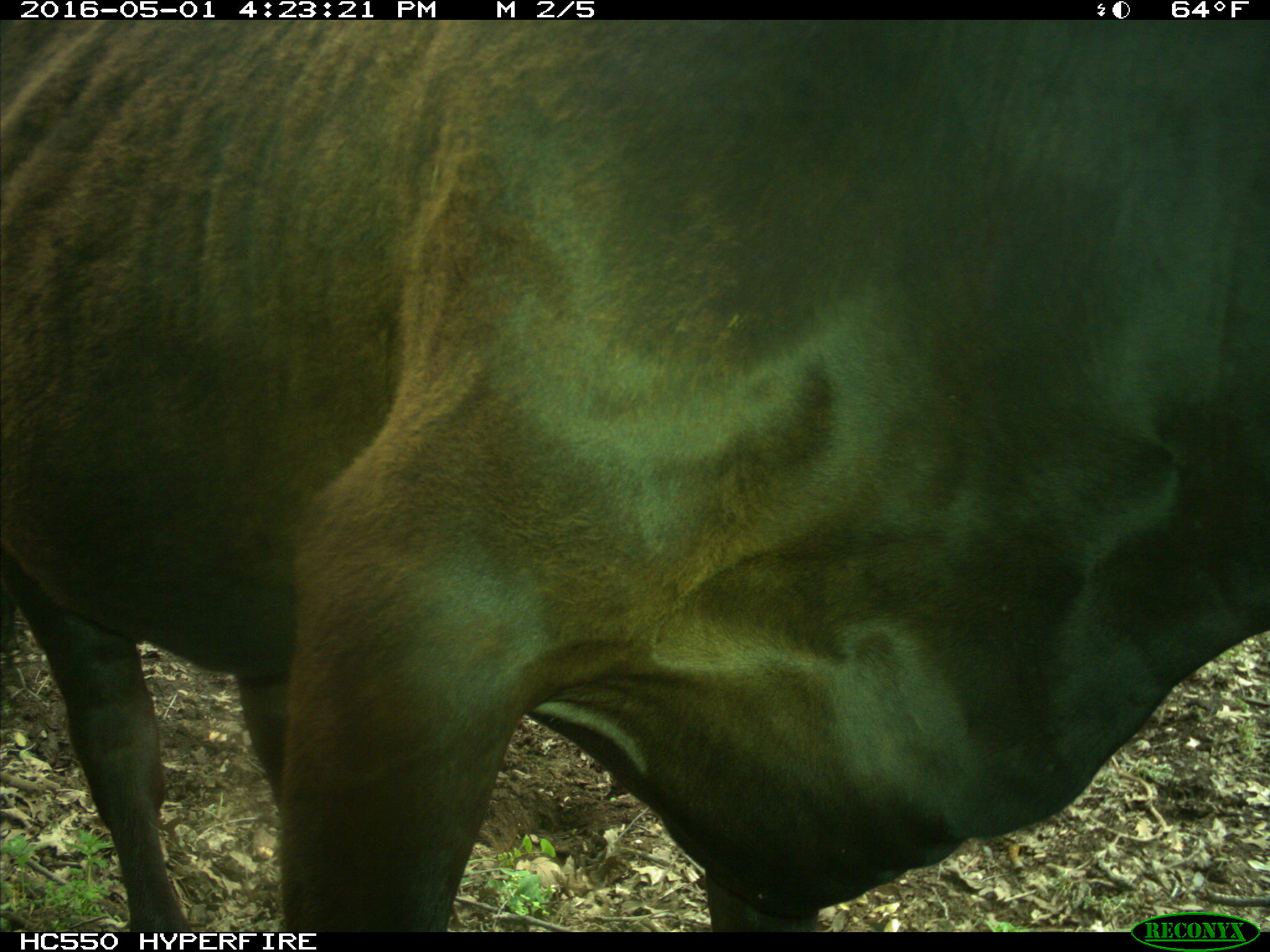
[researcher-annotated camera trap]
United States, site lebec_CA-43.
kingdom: Animalia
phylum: Chordata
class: Mammalia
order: Artiodactyla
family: Bovidae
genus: Bos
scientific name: Bos taurus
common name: domestic cow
Bos taurus (domestic cow).